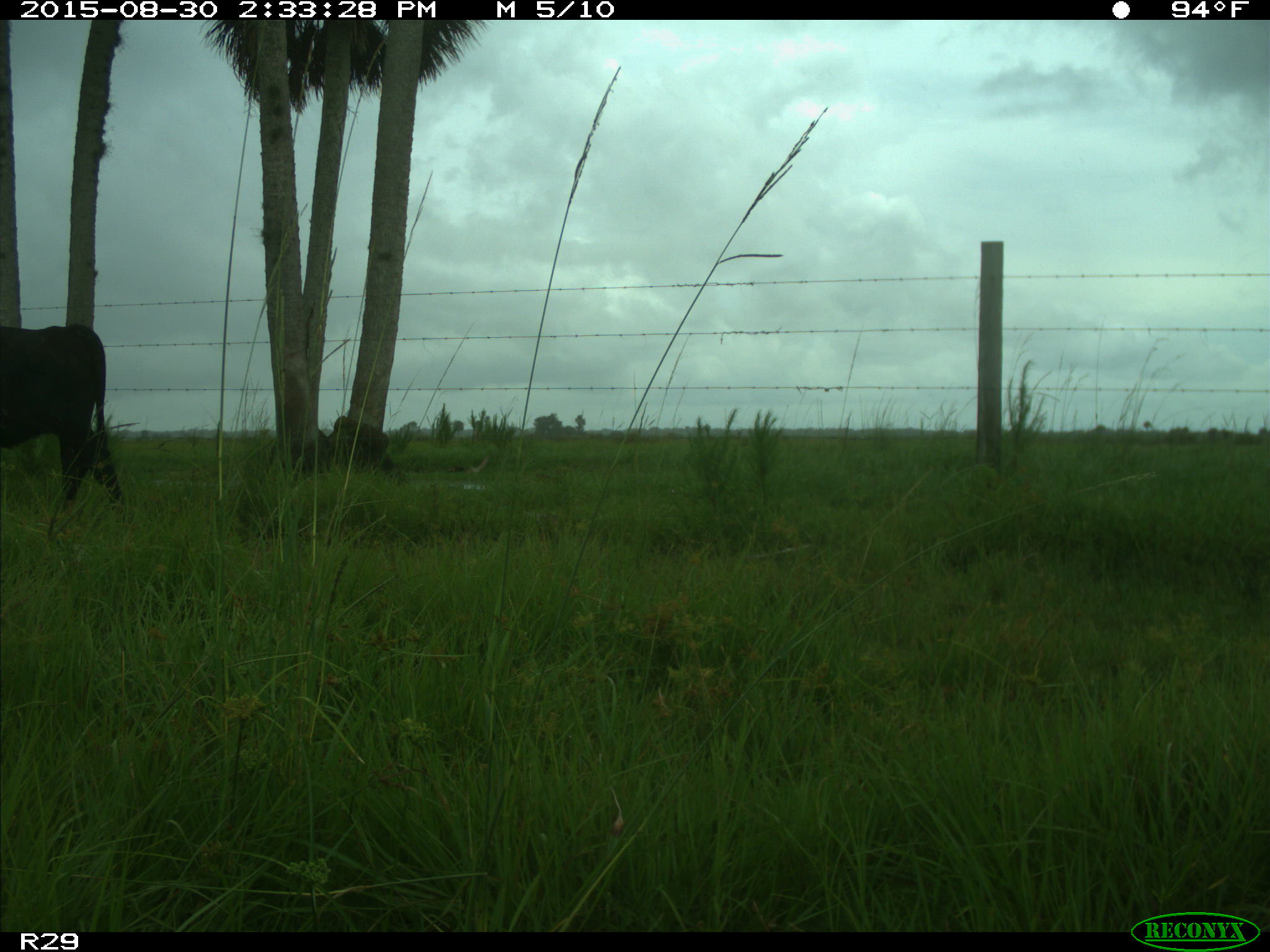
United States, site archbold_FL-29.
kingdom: Animalia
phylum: Chordata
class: Mammalia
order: Artiodactyla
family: Bovidae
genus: Bos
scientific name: Bos taurus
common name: domestic cow